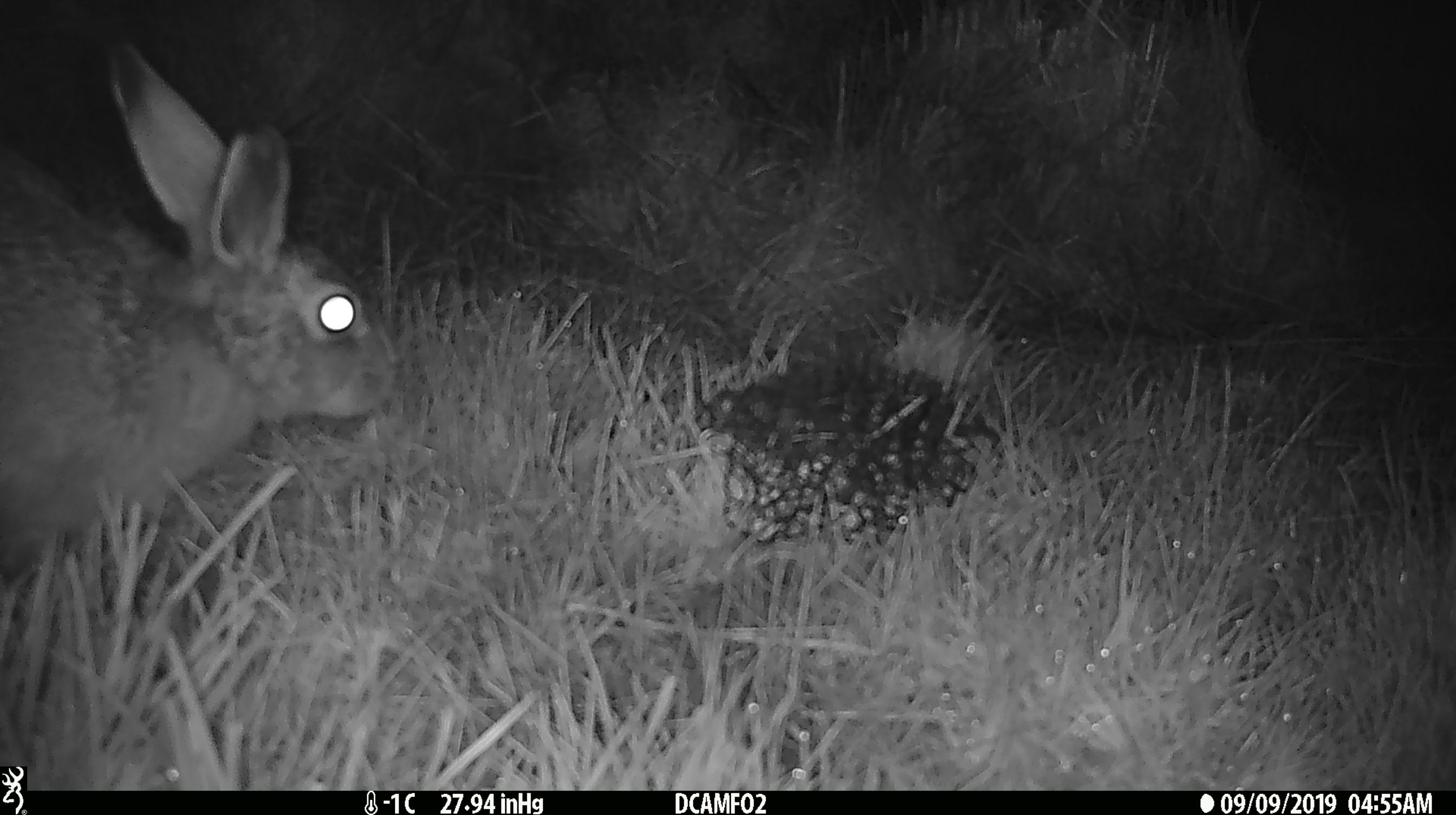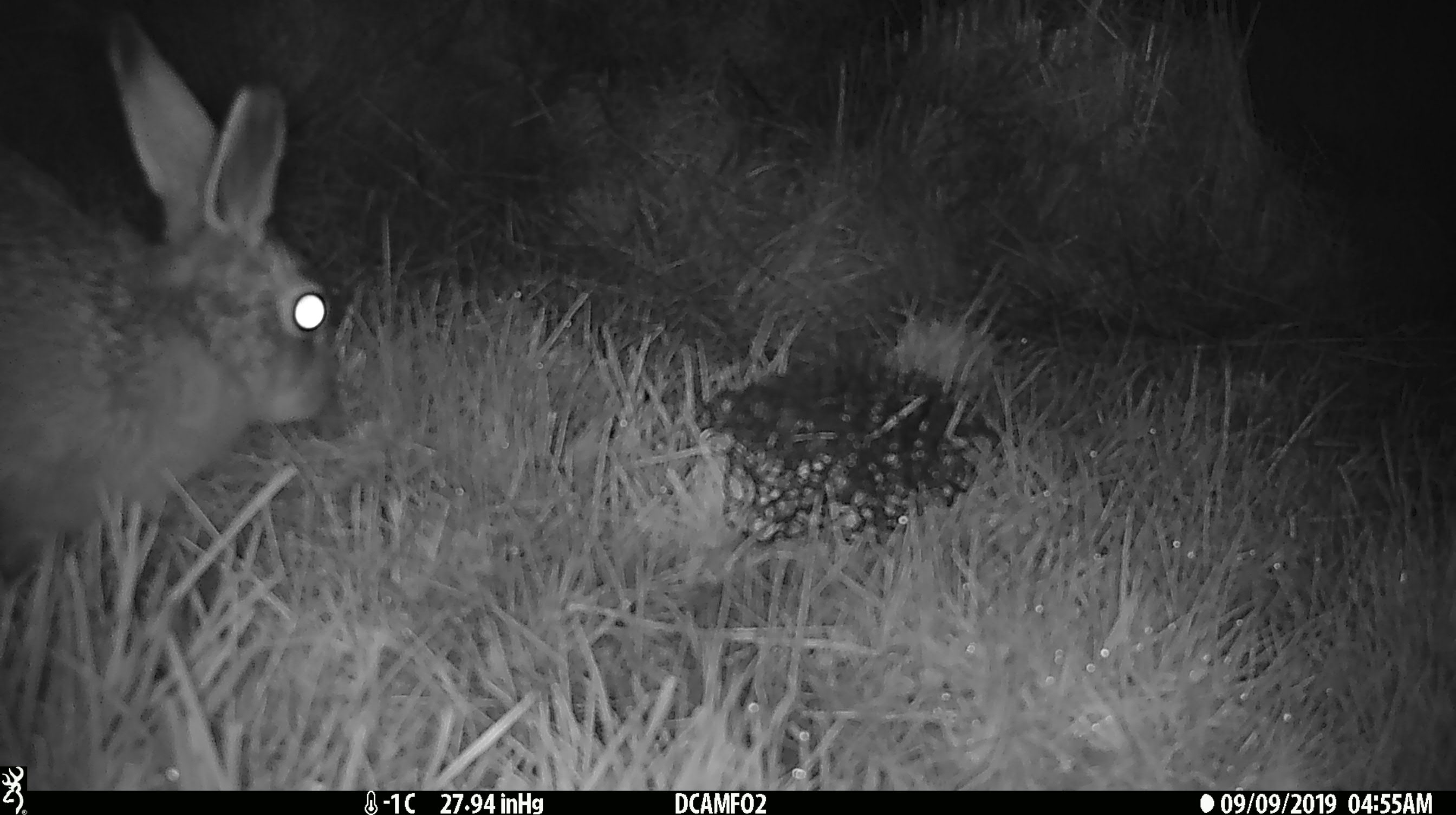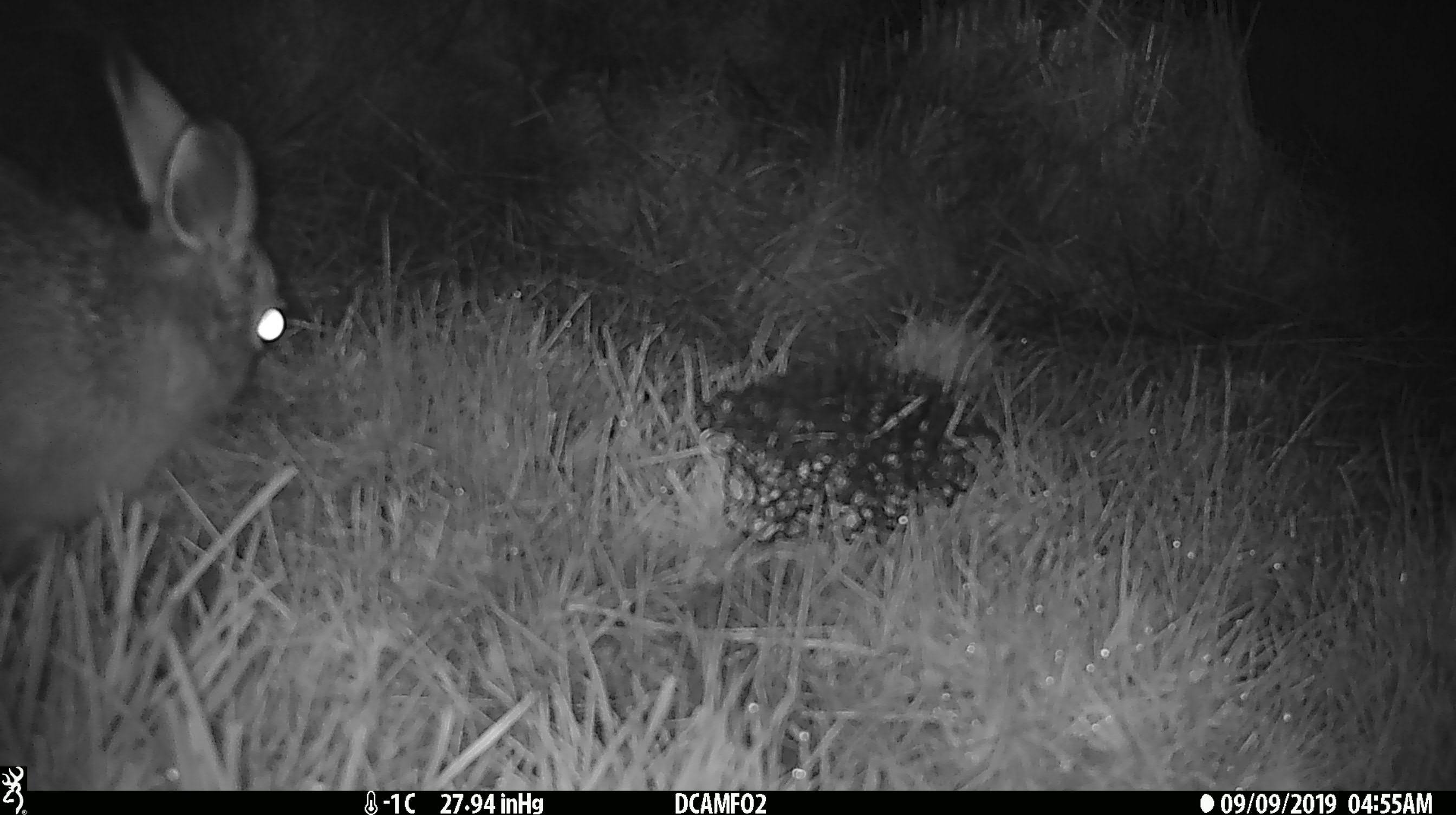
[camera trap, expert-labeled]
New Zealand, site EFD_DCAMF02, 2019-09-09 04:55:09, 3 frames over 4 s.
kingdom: Animalia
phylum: Chordata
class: Mammalia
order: Lagomorpha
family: Leporidae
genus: Lepus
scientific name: Lepus europaeus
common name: brown hare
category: hare